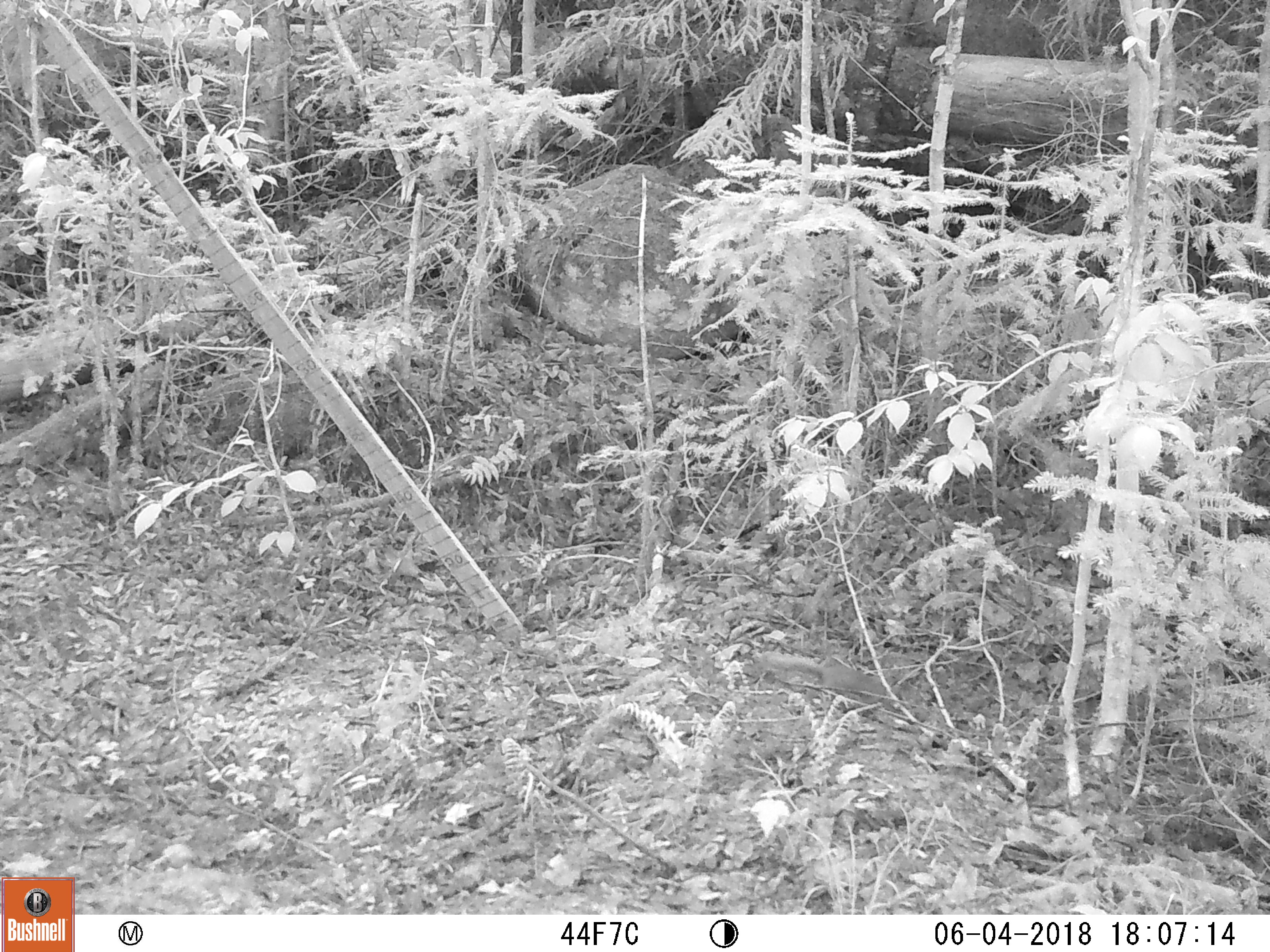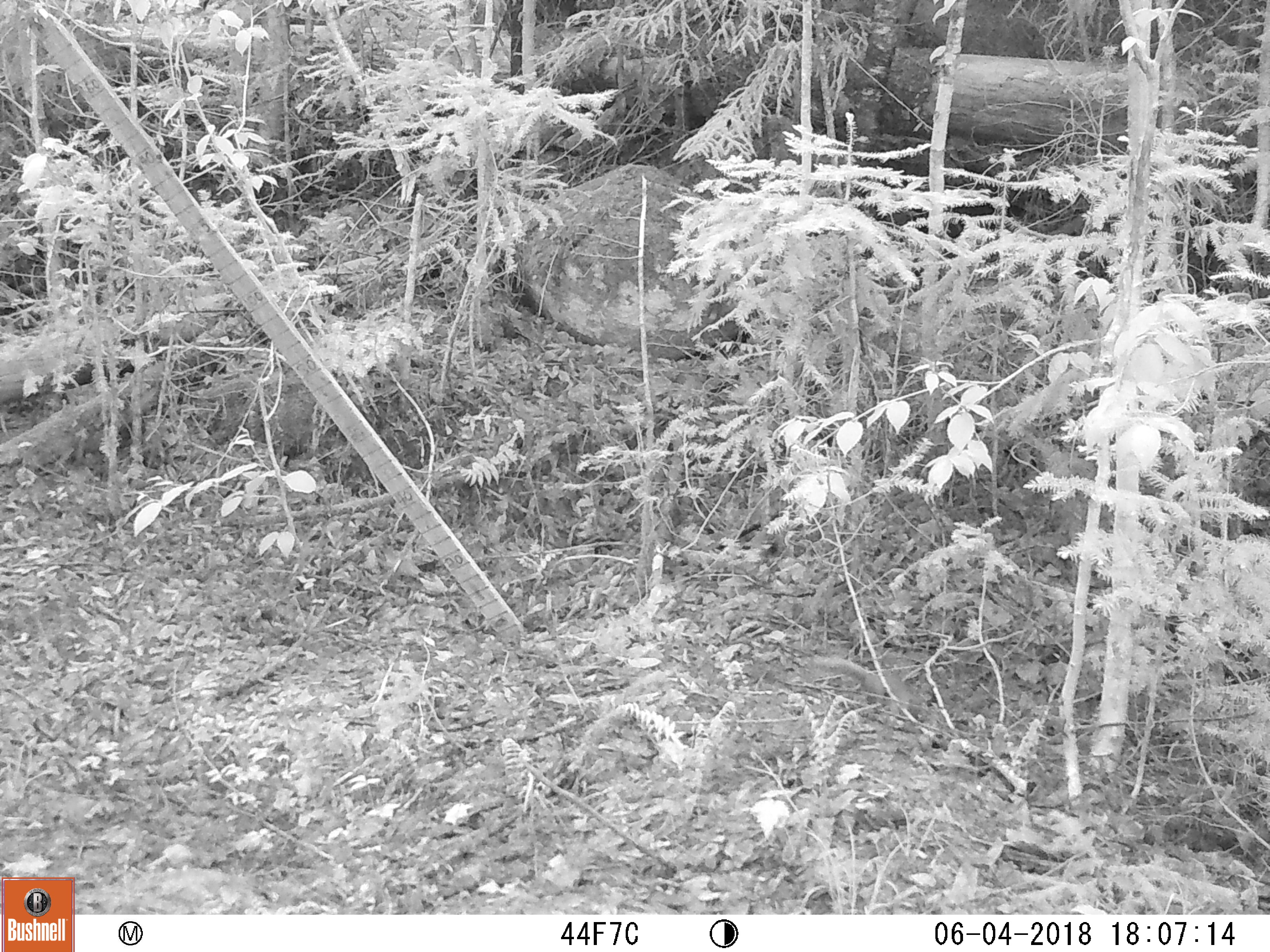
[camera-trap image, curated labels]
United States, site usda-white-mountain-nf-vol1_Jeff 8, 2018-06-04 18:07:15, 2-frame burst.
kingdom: Animalia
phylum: Chordata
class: Mammalia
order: Rodentia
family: Sciuridae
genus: Tamiasciurus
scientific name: Tamiasciurus hudsonicus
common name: red squirrel